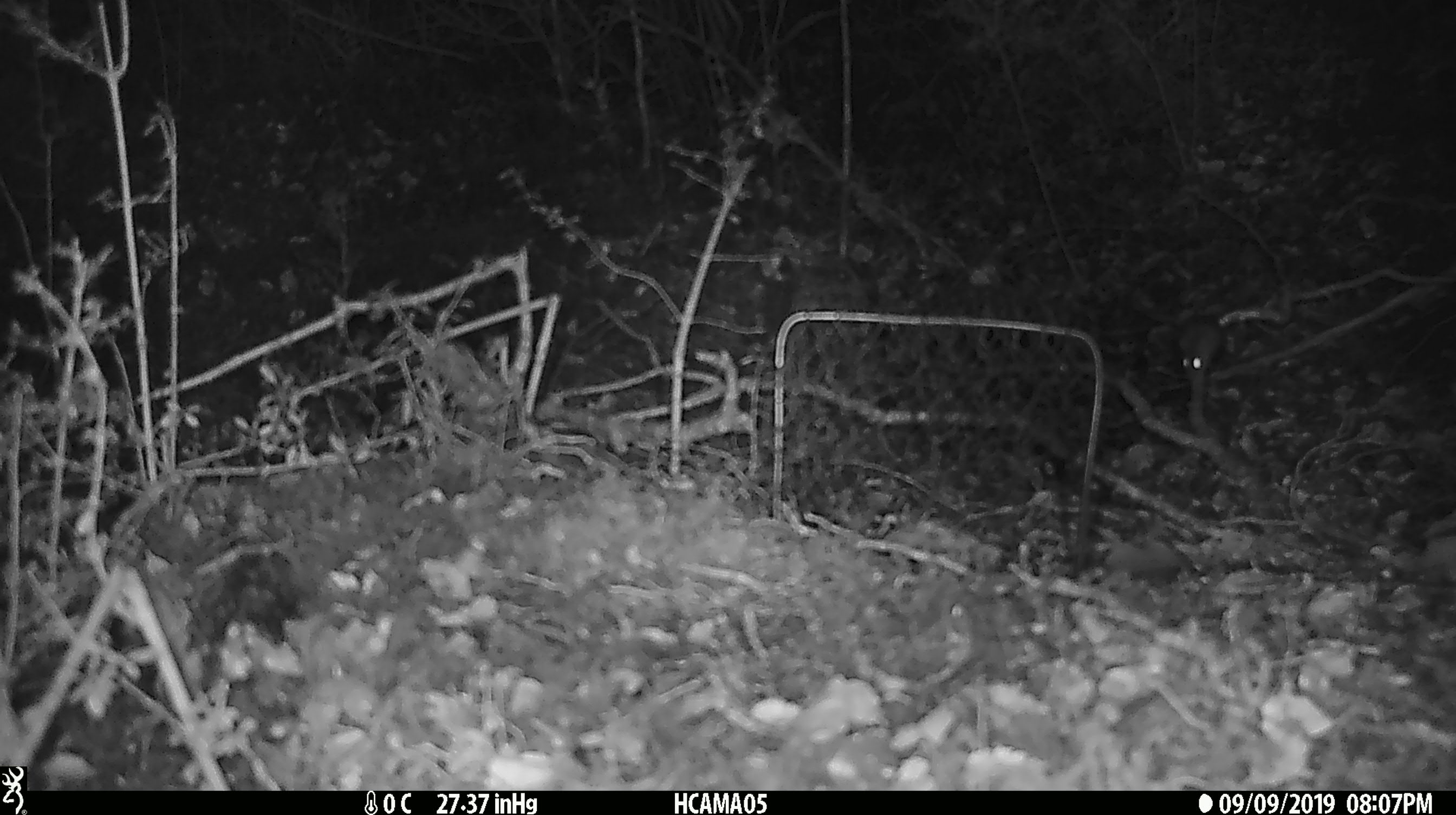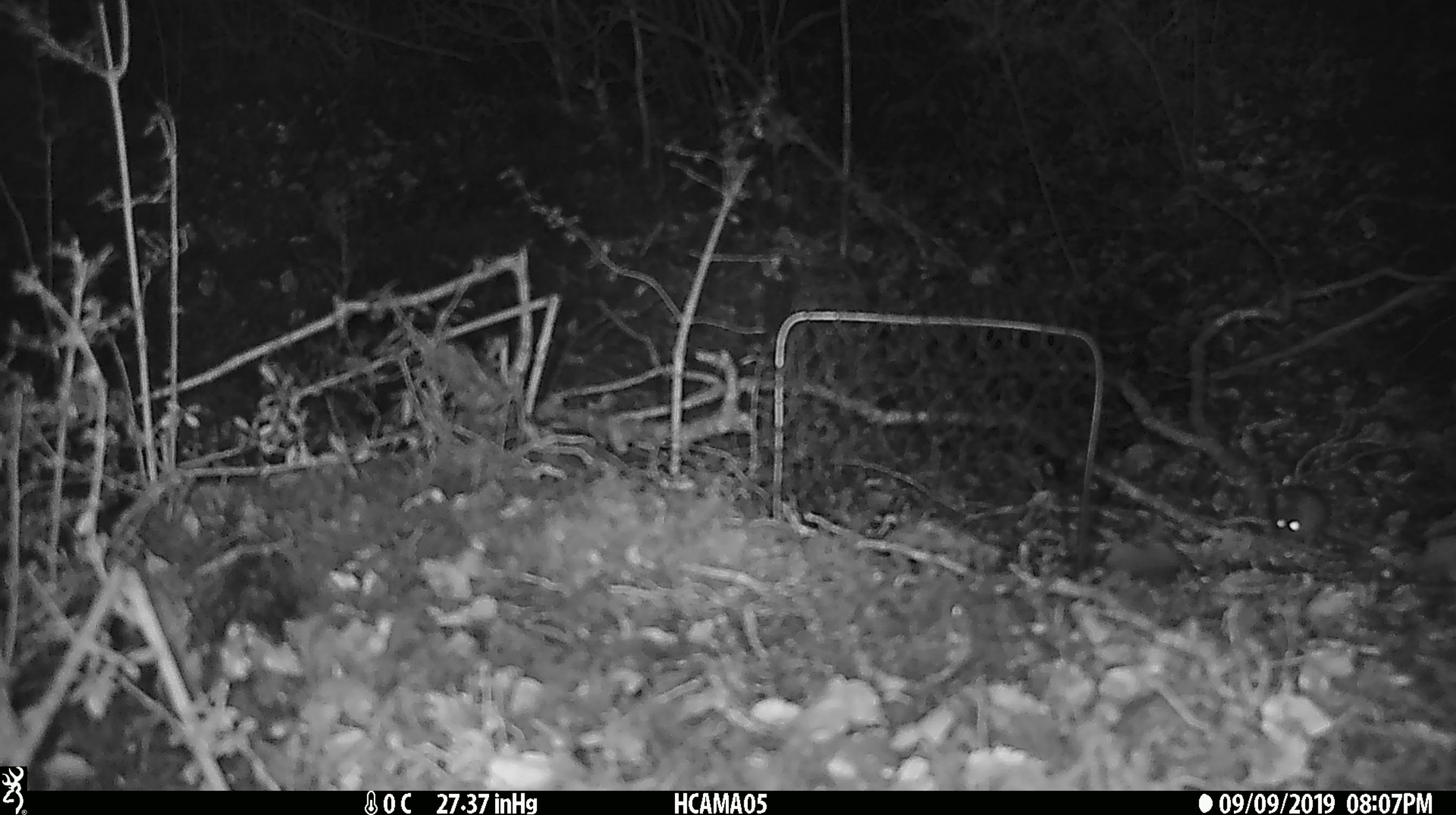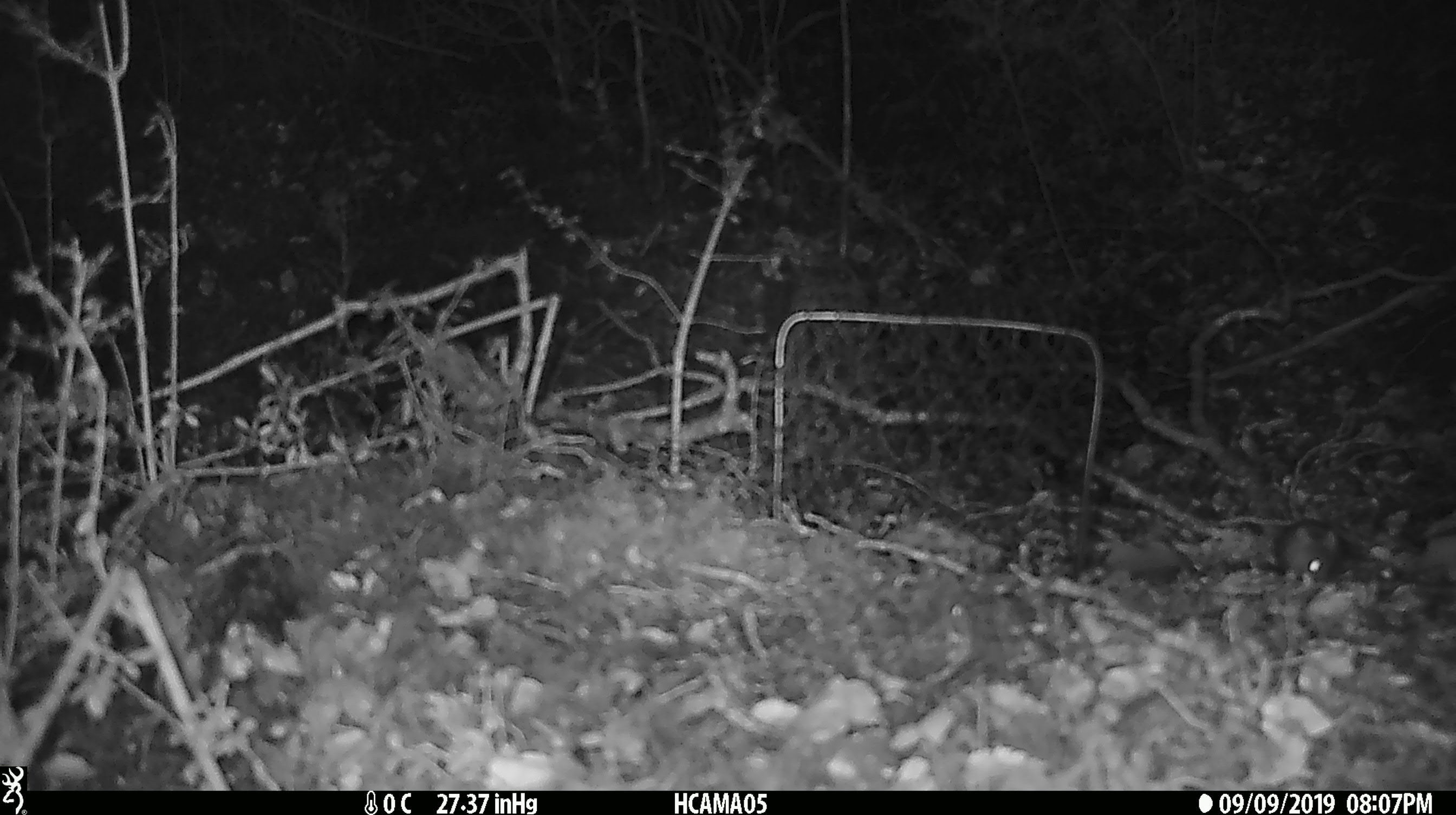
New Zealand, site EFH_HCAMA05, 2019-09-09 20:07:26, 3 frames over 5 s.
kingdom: Animalia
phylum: Chordata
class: Mammalia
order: Rodentia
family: Muridae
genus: Mus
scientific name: Mus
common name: mouse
Mouse (Mus).